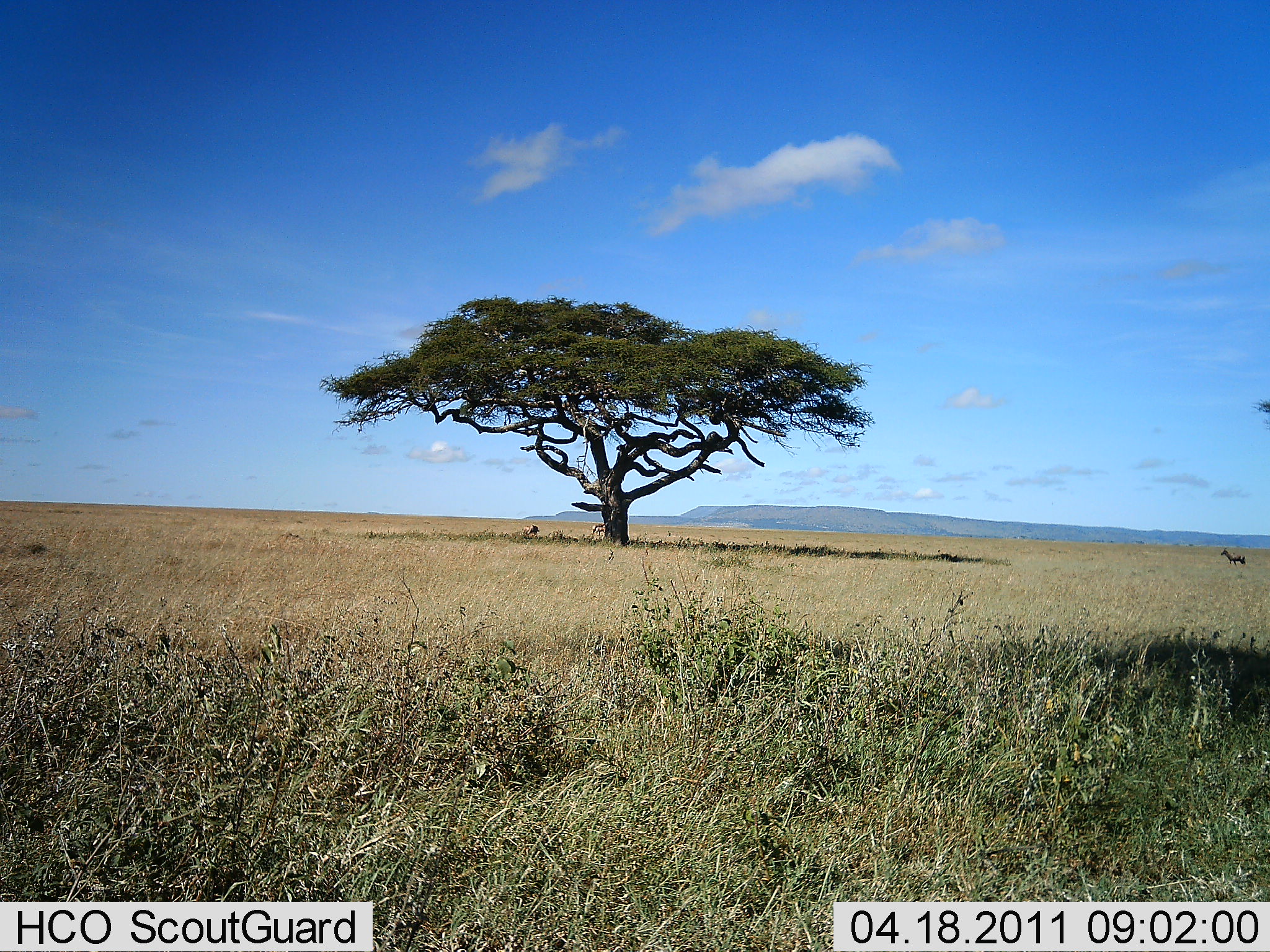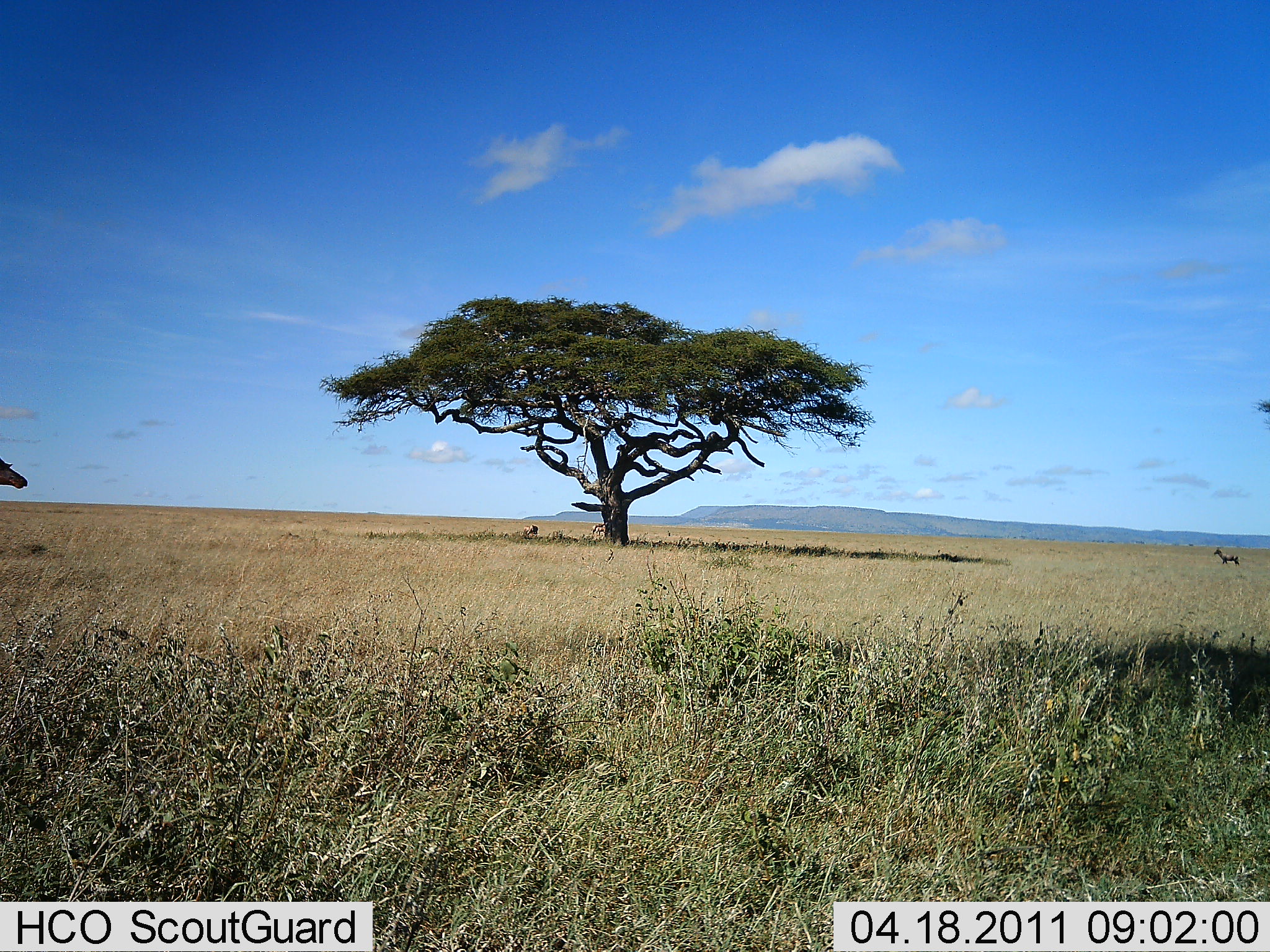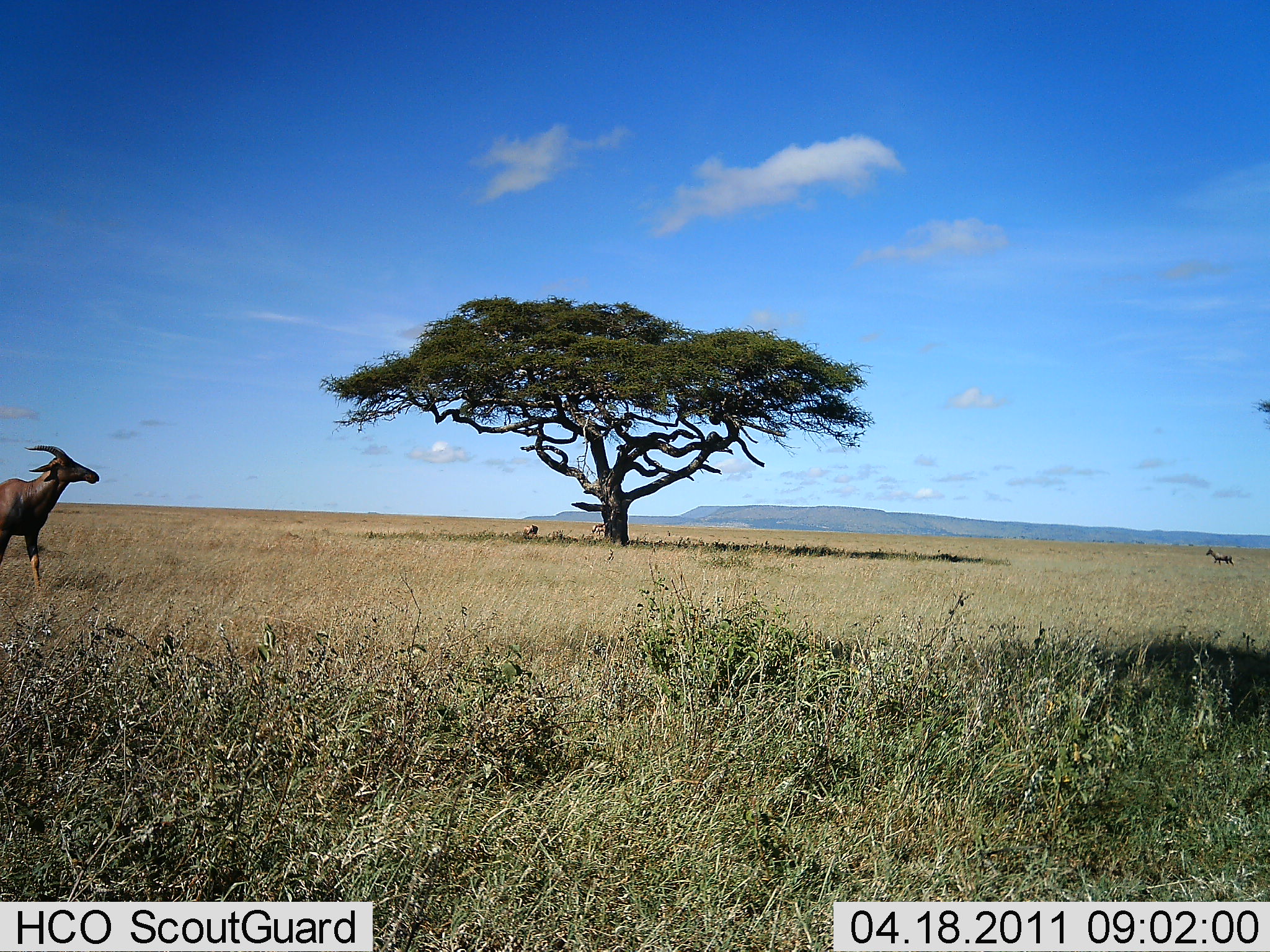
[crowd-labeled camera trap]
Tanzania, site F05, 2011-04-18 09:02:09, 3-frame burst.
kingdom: Animalia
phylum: Chordata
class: Mammalia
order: Artiodactyla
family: Bovidae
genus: Damaliscus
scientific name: Damaliscus lunatus jimela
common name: topi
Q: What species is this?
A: Topi (Damaliscus lunatus jimela).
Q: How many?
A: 1.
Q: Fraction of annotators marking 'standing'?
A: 0%.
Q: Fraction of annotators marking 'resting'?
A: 0%.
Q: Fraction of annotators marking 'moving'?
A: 100%.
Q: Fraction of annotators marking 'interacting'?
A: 0%.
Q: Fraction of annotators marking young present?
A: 0%.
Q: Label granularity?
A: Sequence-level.